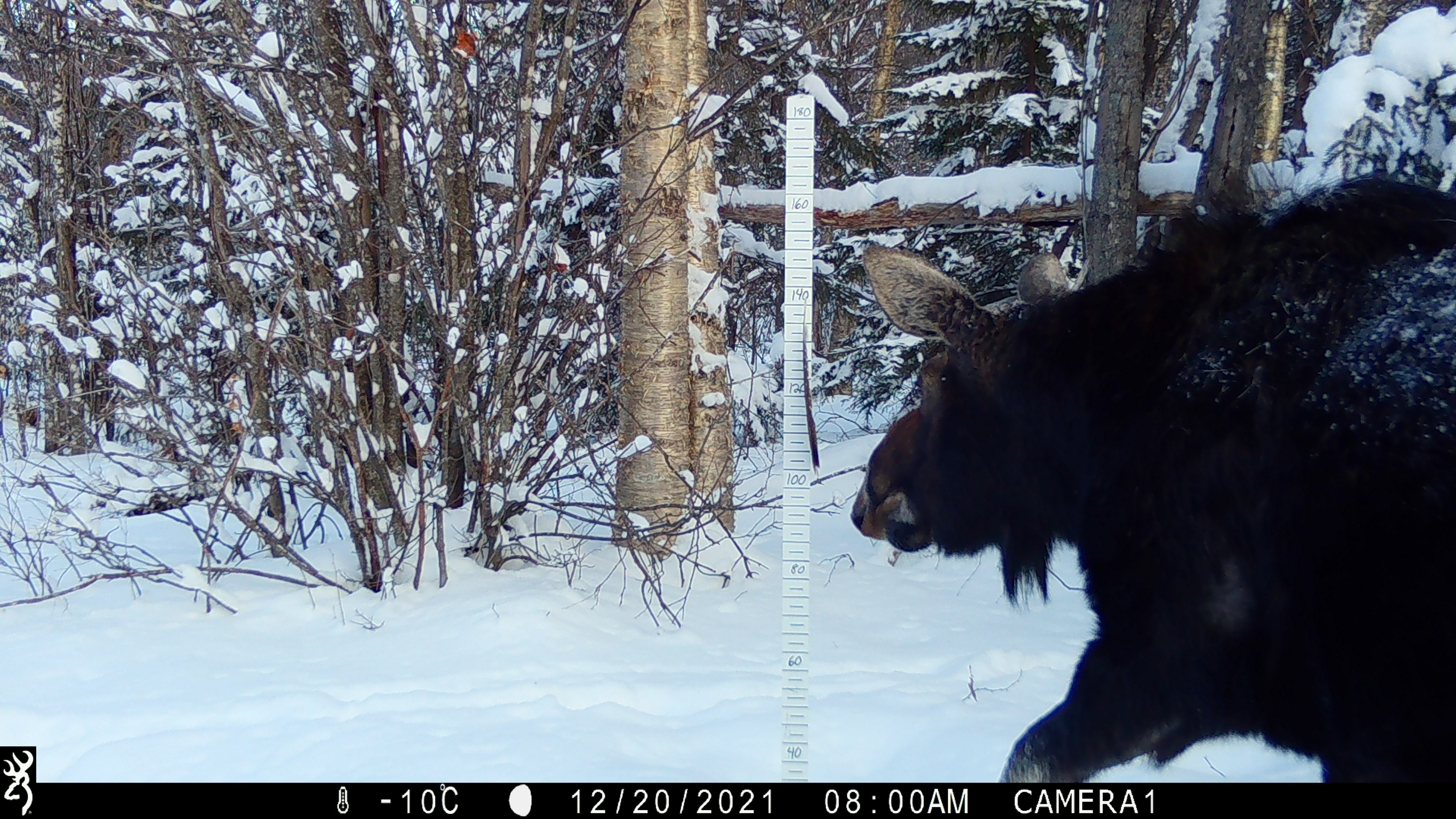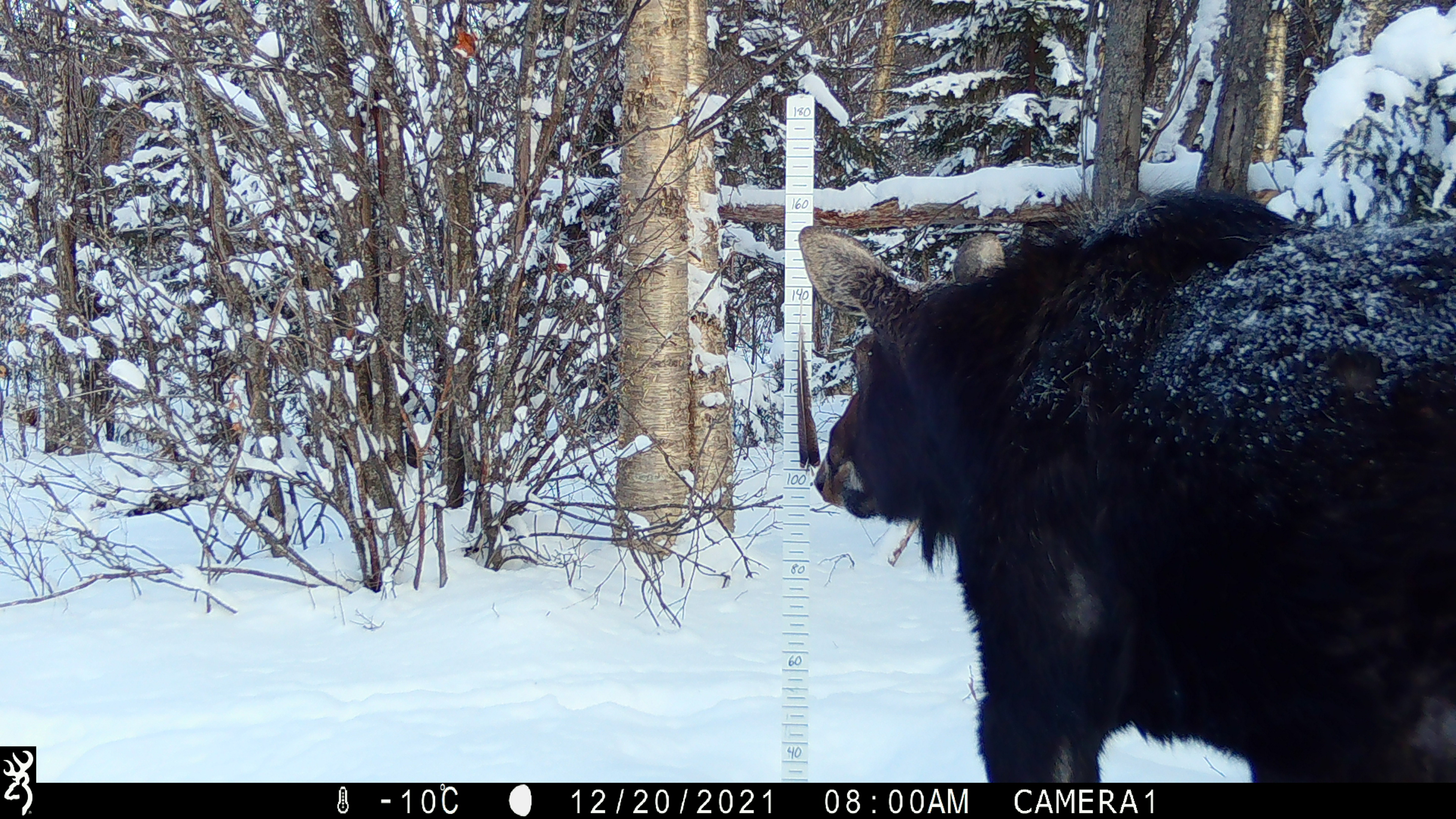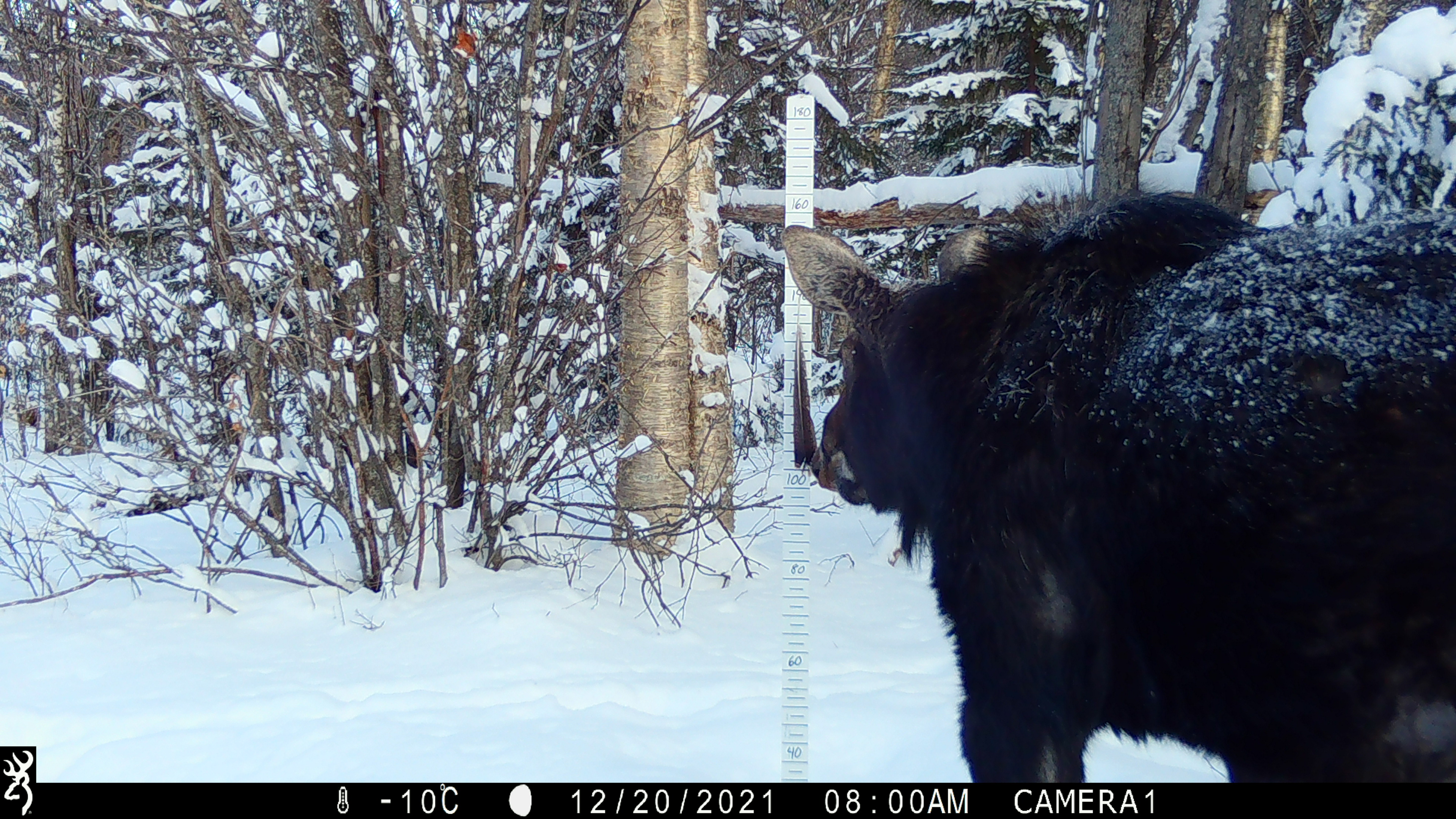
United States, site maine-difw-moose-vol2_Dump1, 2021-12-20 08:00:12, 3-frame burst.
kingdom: Animalia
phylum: Chordata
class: Mammalia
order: Artiodactyla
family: Cervidae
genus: Alces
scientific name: Alces alces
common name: moose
Moose (Alces alces).